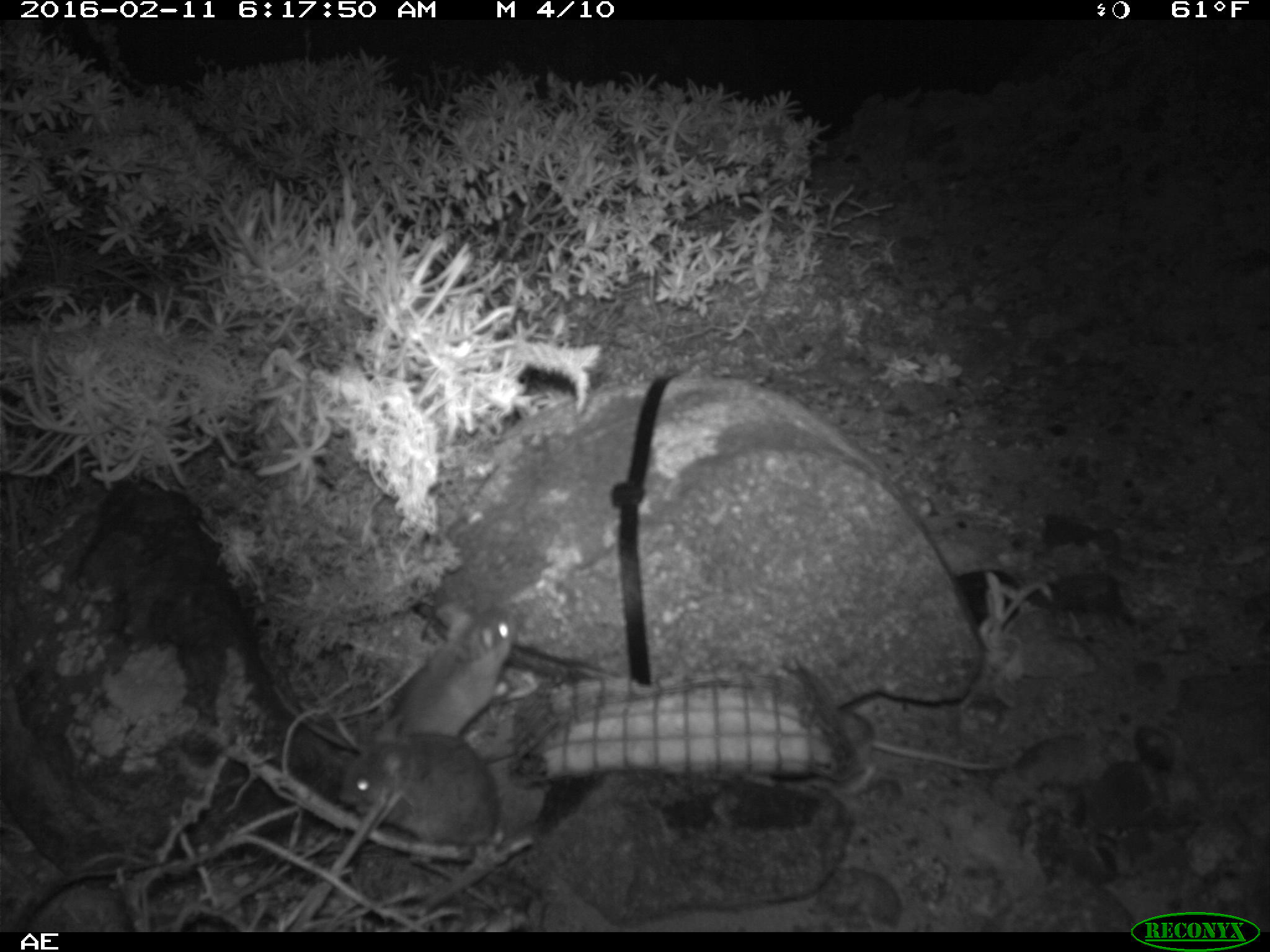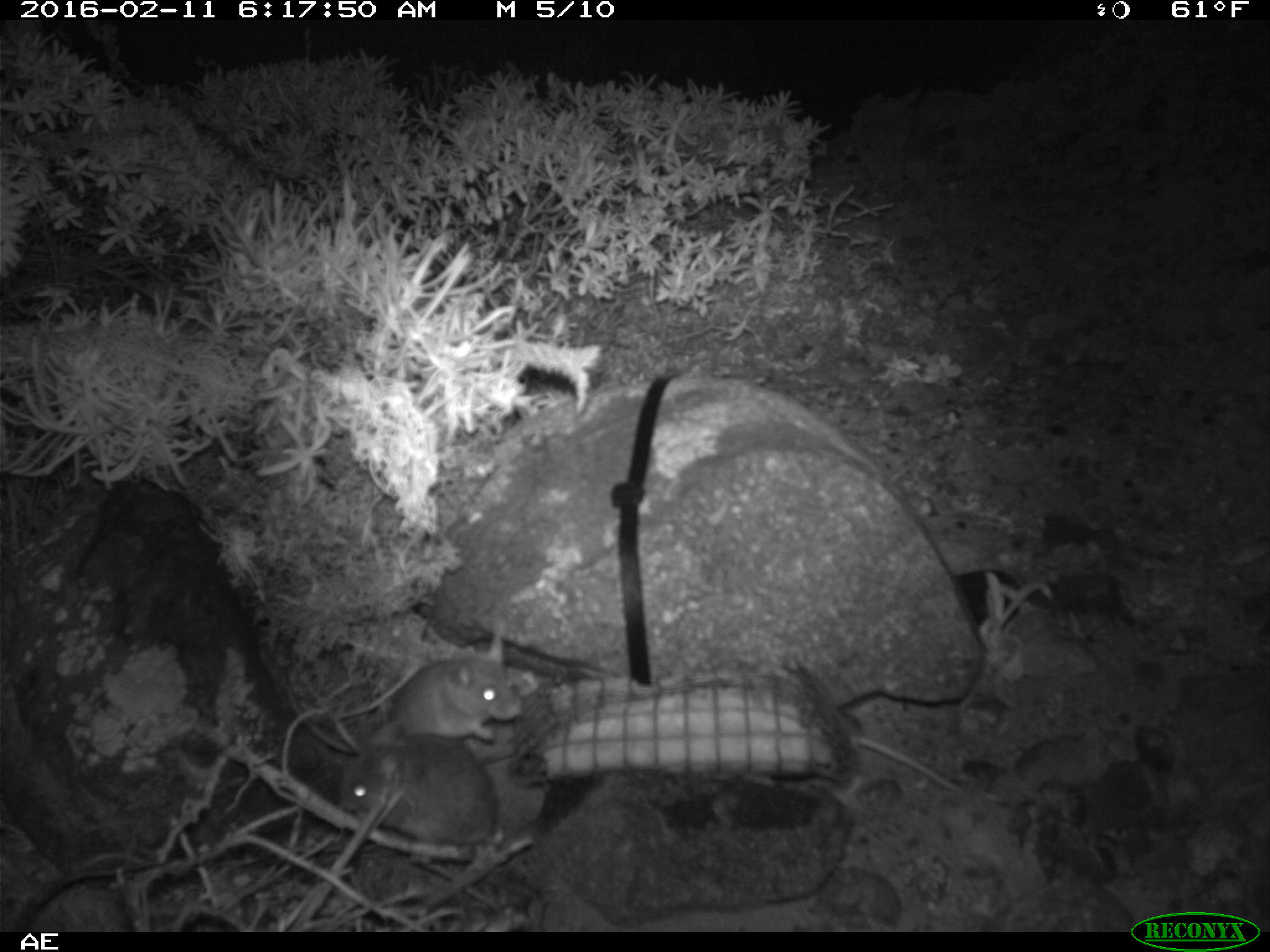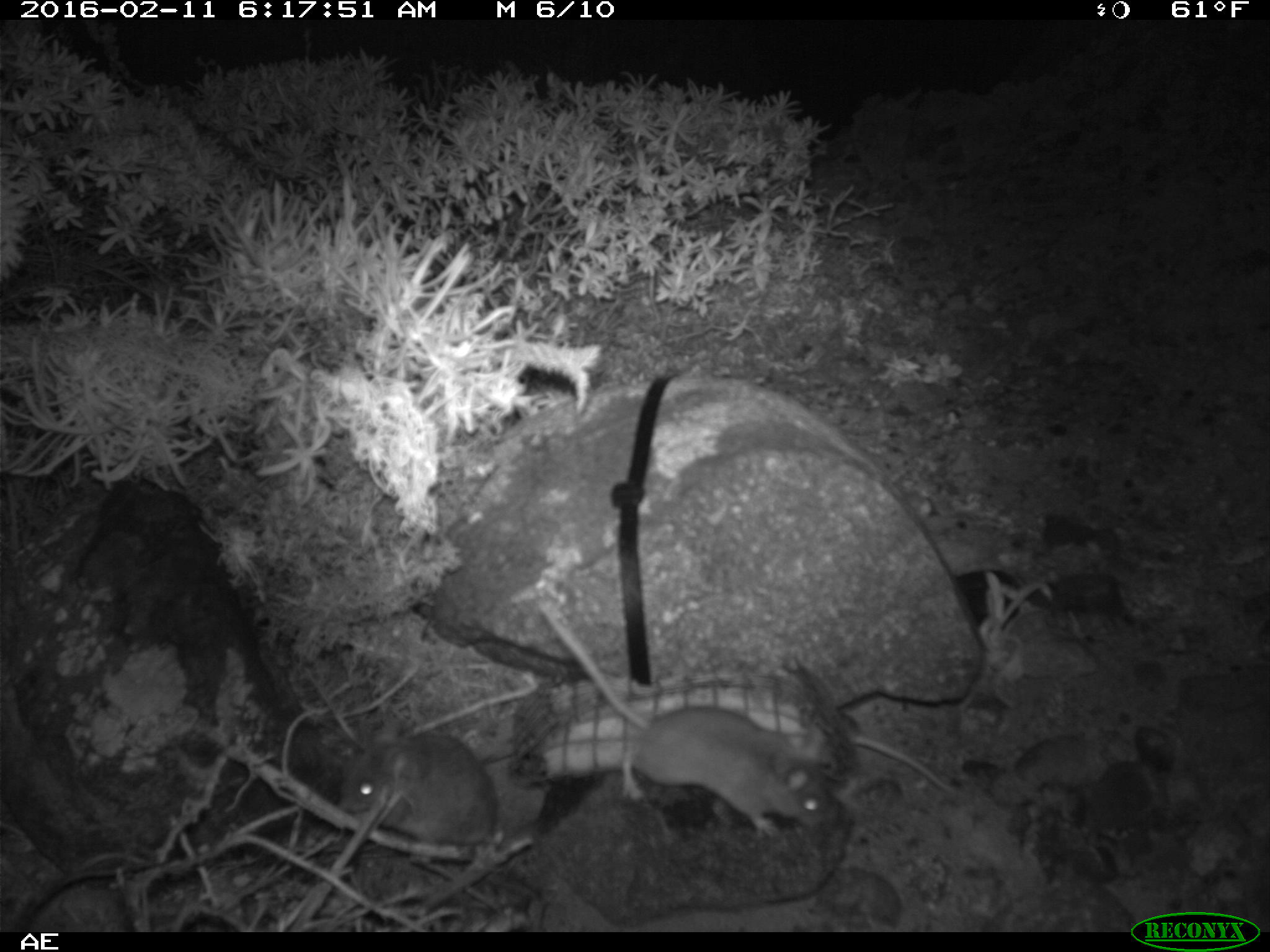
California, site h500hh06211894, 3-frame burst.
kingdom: Animalia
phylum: Chordata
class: Mammalia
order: Rodentia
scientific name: Rodentia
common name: rodent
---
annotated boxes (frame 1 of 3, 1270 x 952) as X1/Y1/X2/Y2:
rodent: 337/734/504/857; 815/703/1013/793; 395/601/515/743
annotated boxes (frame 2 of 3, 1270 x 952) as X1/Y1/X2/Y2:
rodent: 282/628/517/753; 332/734/500/849; 835/701/965/797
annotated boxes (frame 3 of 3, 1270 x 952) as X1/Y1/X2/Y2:
rodent: 540/598/828/836; 341/721/501/849; 841/711/954/792